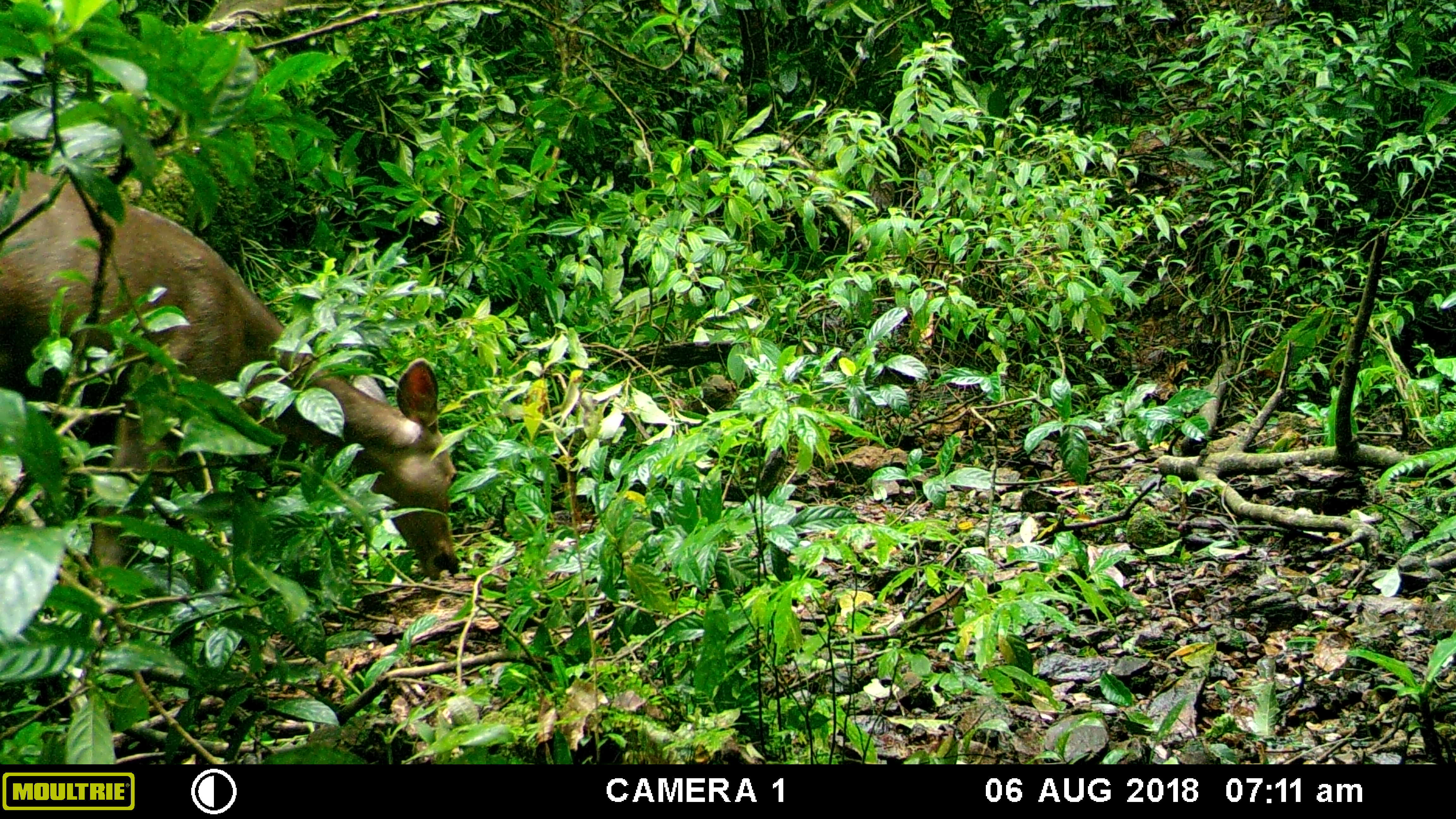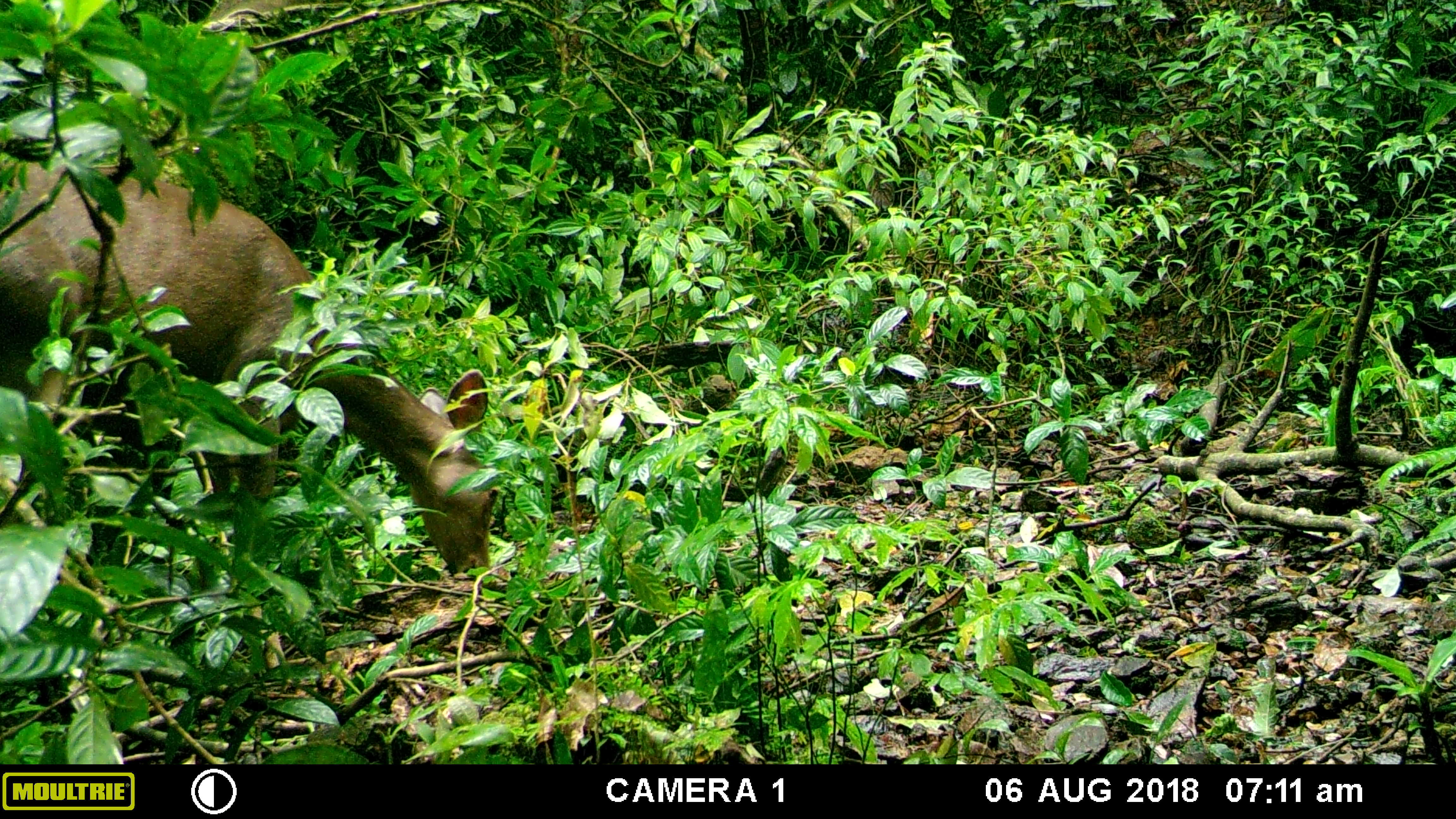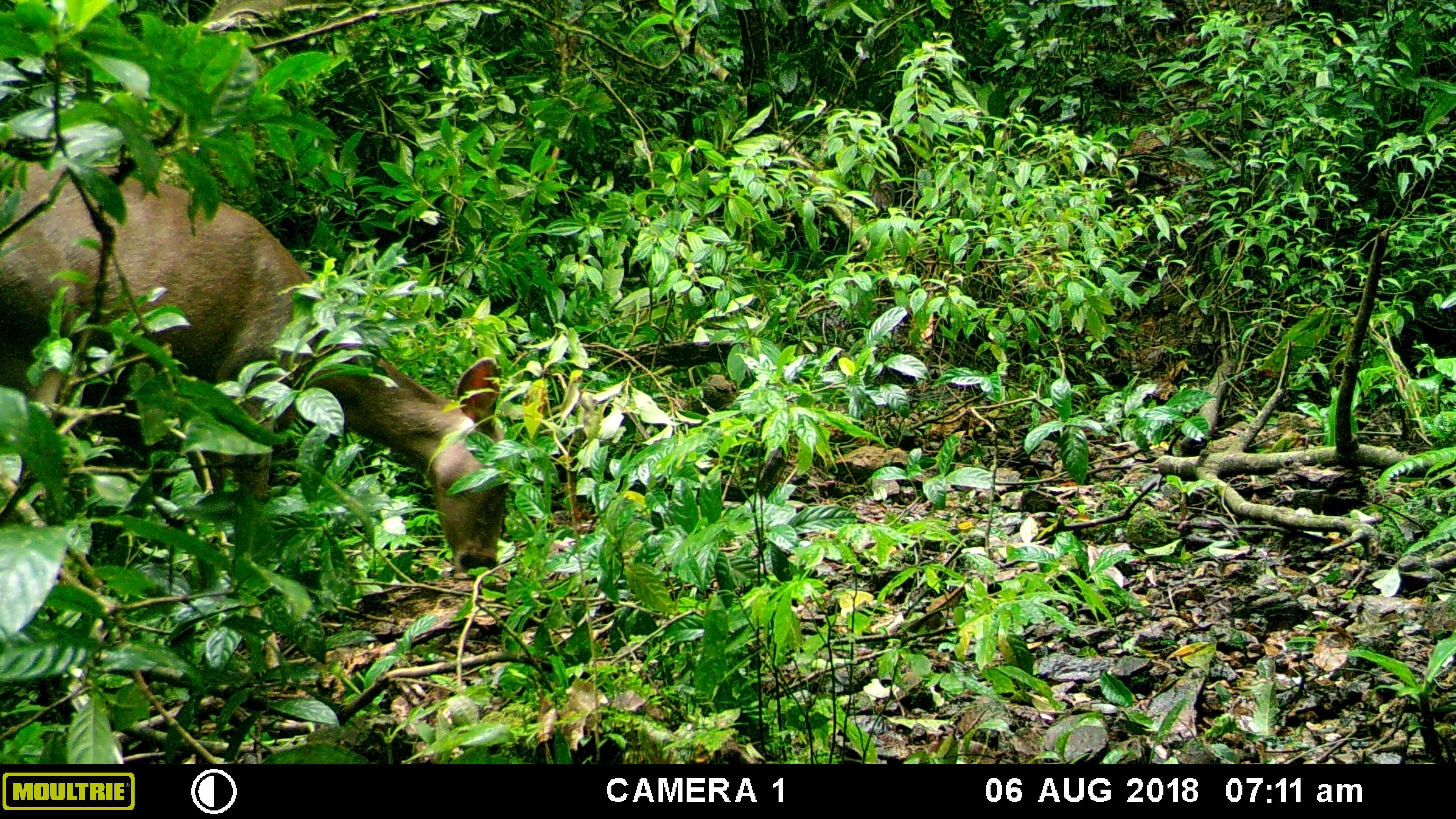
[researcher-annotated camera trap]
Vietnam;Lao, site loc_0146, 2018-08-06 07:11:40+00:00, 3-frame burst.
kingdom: Animalia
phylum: Chordata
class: Mammalia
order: Artiodactyla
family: Cervidae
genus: Rusa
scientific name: Rusa unicolor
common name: sambar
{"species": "sambar (Rusa unicolor)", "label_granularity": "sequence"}